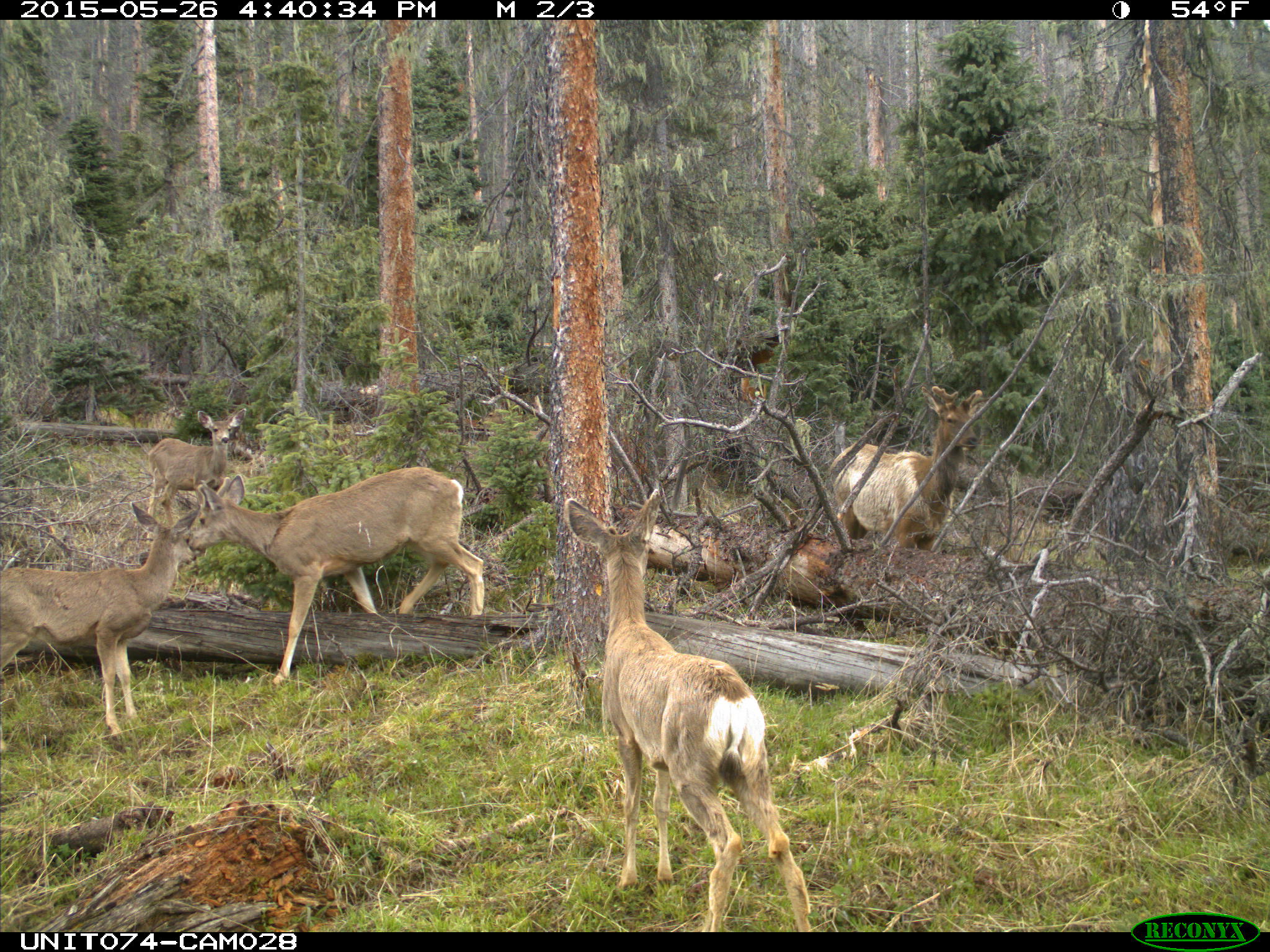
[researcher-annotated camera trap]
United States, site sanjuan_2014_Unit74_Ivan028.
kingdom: Animalia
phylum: Chordata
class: Mammalia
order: Artiodactyla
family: Cervidae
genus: Odocoileus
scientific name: Odocoileus hemionus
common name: mule deer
Odocoileus hemionus (mule deer).